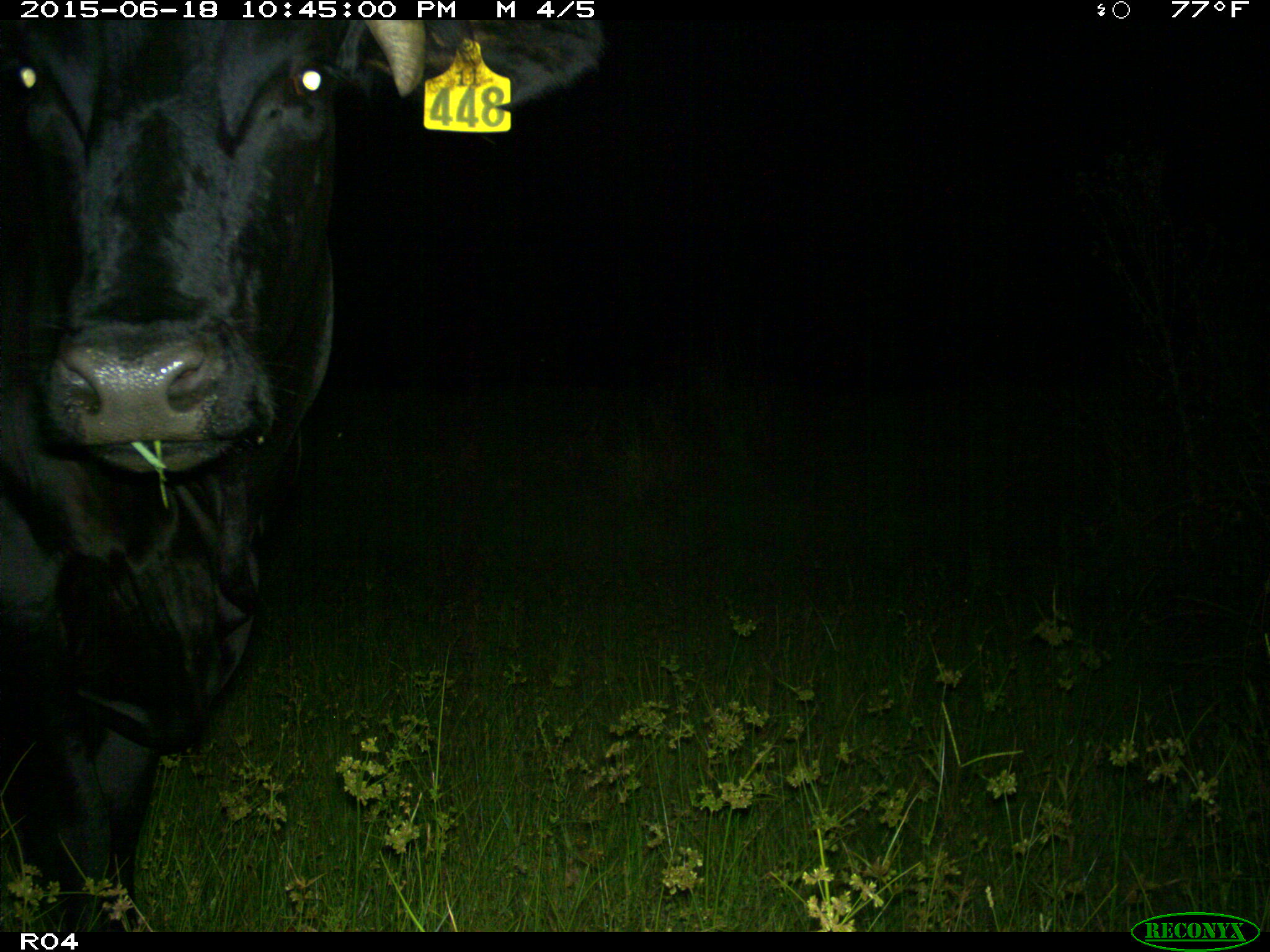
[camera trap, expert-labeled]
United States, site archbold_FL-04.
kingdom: Animalia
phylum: Chordata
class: Mammalia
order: Artiodactyla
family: Bovidae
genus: Bos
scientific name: Bos taurus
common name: domestic cow